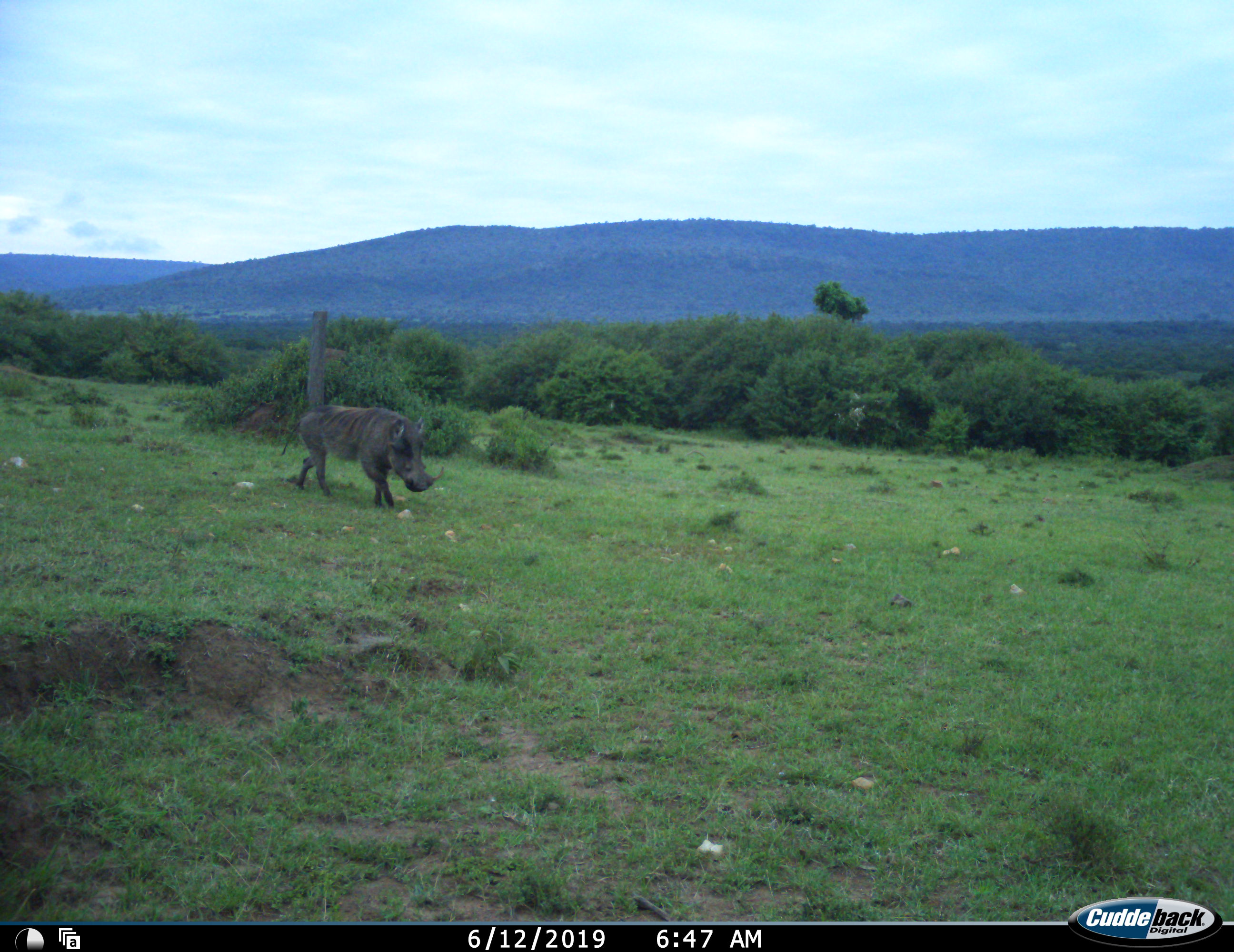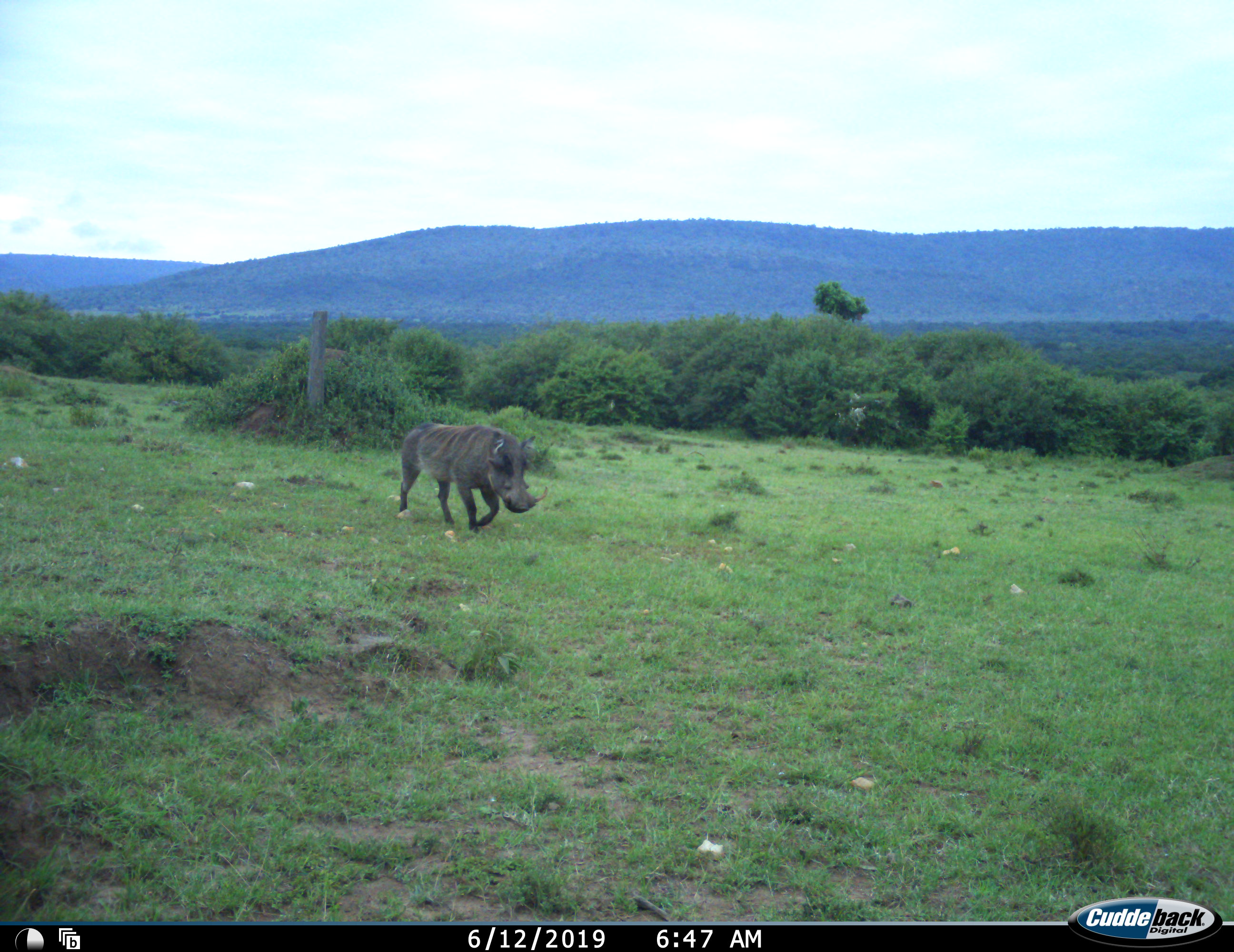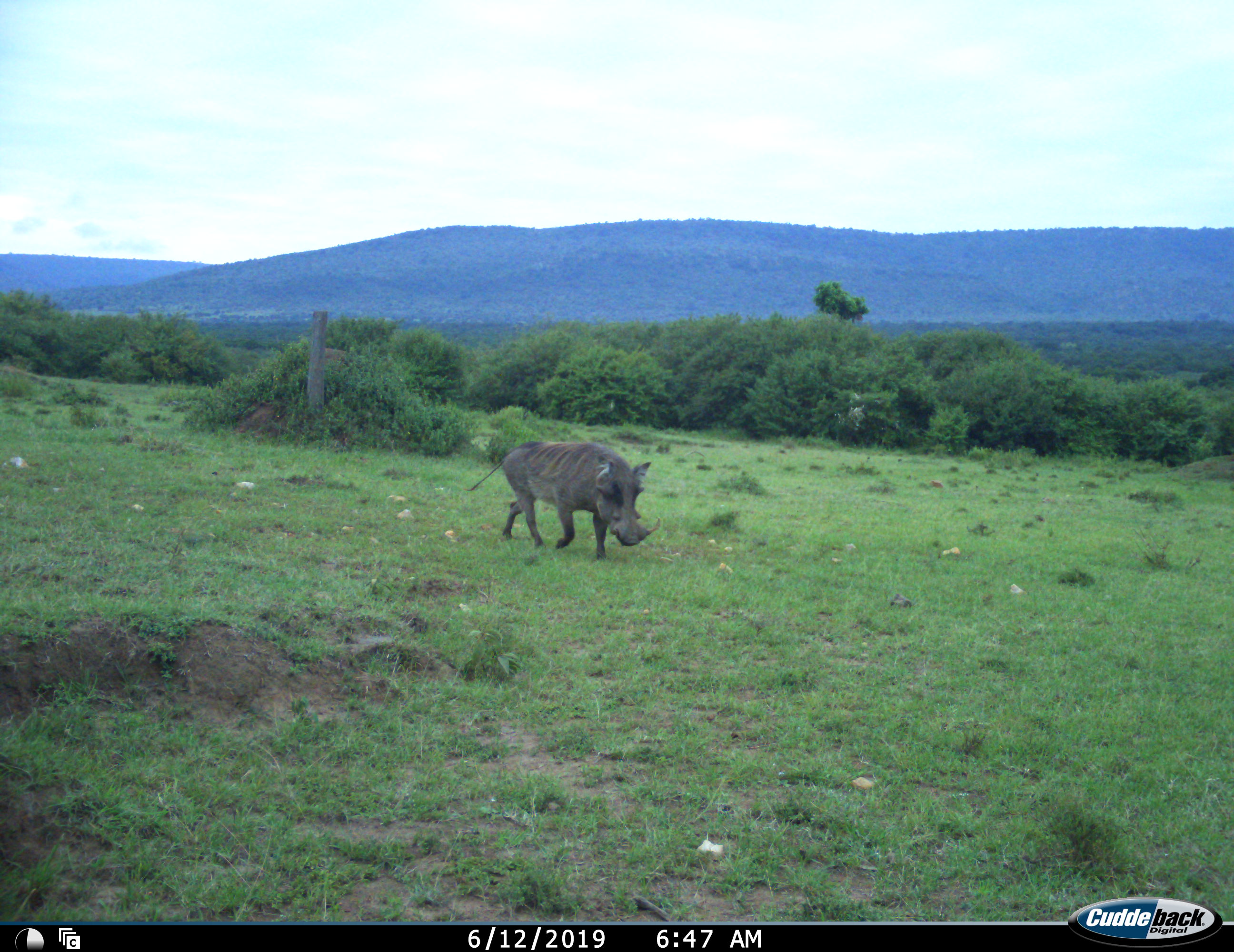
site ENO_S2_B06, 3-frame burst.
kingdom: Animalia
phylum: Chordata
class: Mammalia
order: Artiodactyla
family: Suidae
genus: Phacochoerus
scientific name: Phacochoerus africanus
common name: warthog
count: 1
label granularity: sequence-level